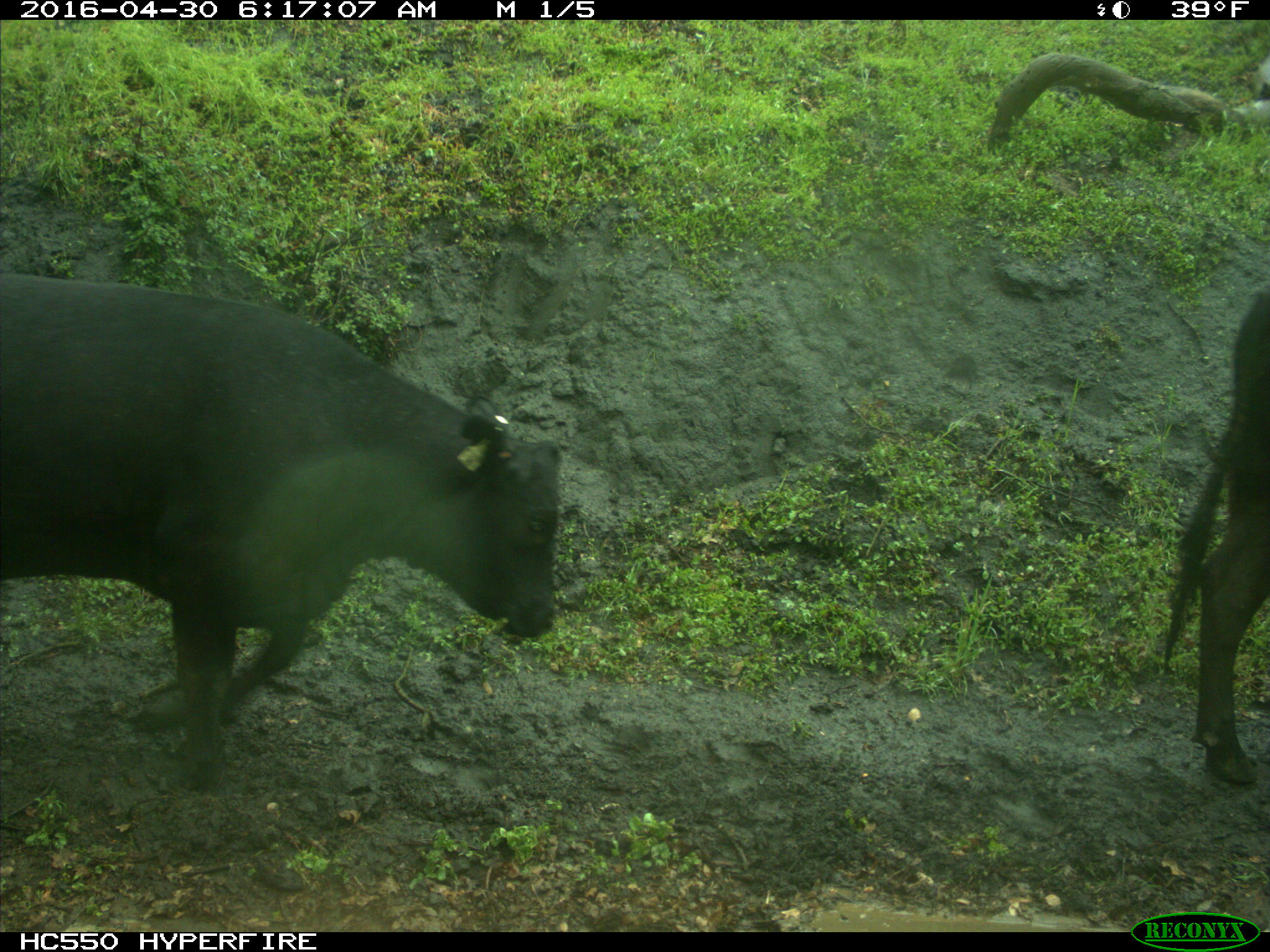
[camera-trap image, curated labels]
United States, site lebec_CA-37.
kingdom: Animalia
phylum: Chordata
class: Mammalia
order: Artiodactyla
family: Bovidae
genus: Bos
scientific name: Bos taurus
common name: domestic cow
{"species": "Bos taurus (domestic cow)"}